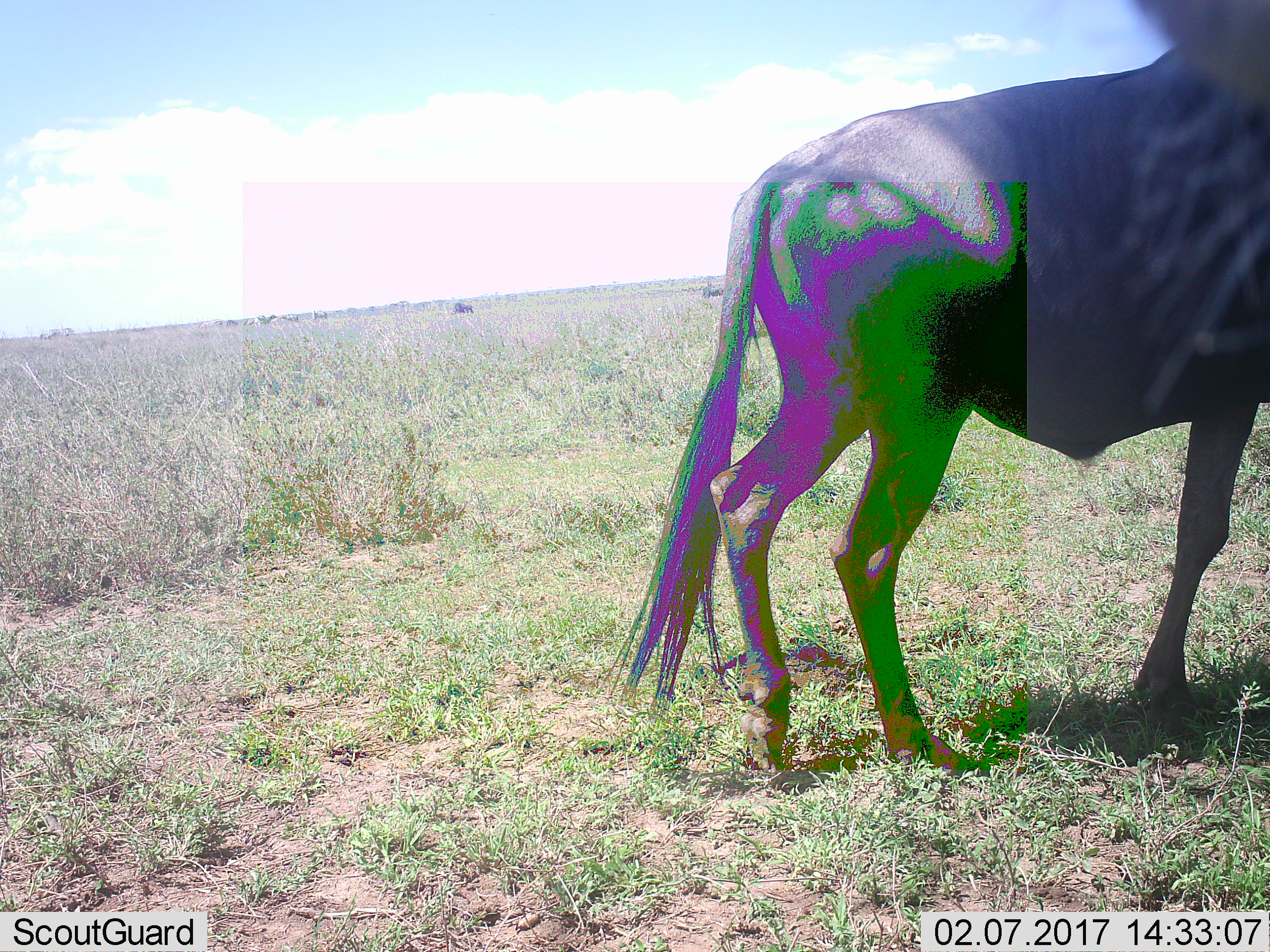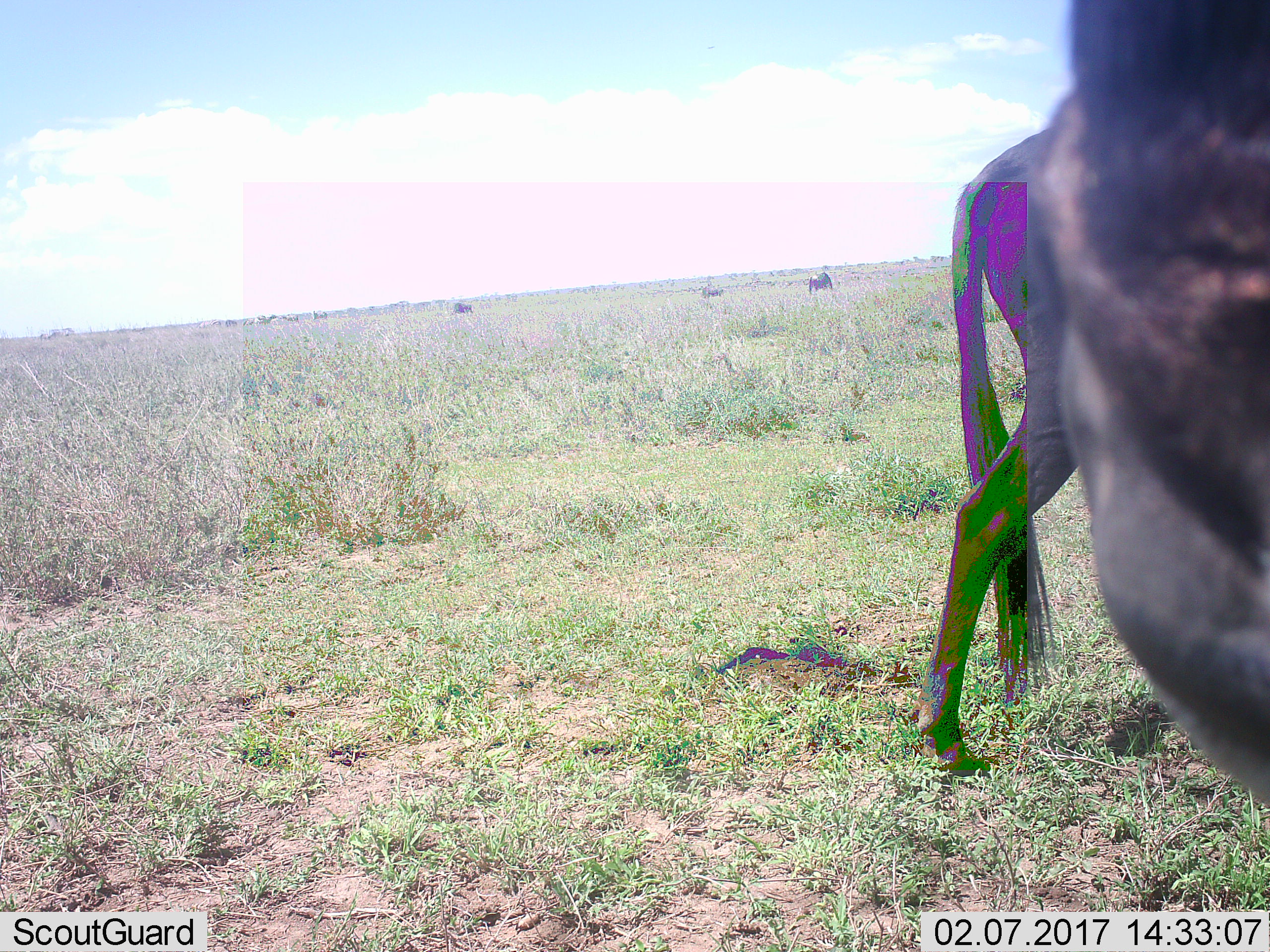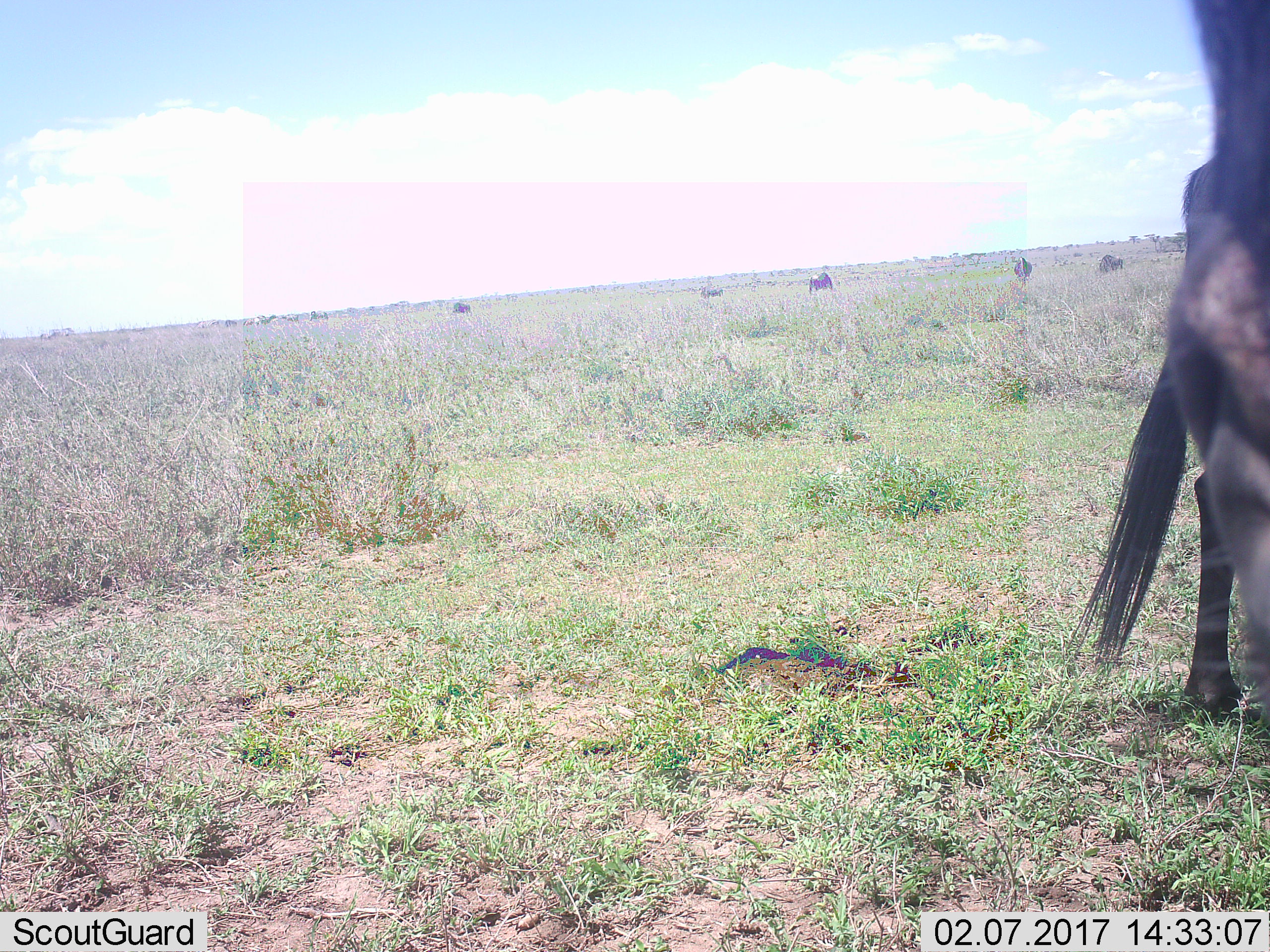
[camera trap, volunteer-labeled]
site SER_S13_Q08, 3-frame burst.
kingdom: Animalia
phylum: Chordata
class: Mammalia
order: Artiodactyla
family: Bovidae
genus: Connochaetes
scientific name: Connochaetes taurinus taurinus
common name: blue wildebeest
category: wildebeestblue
Wildebeestblue (blue wildebeest) (Connochaetes taurinus taurinus), count 1. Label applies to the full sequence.